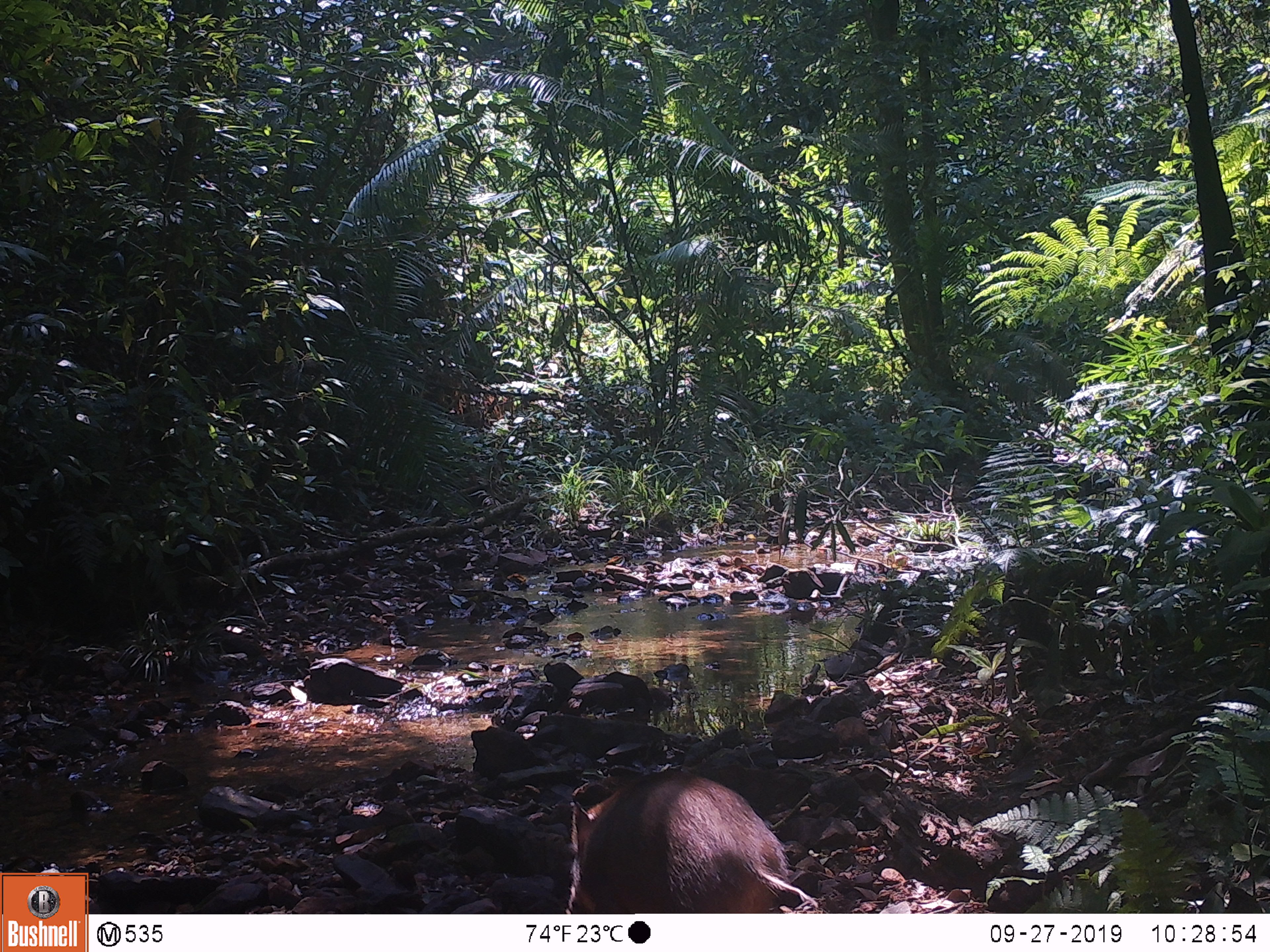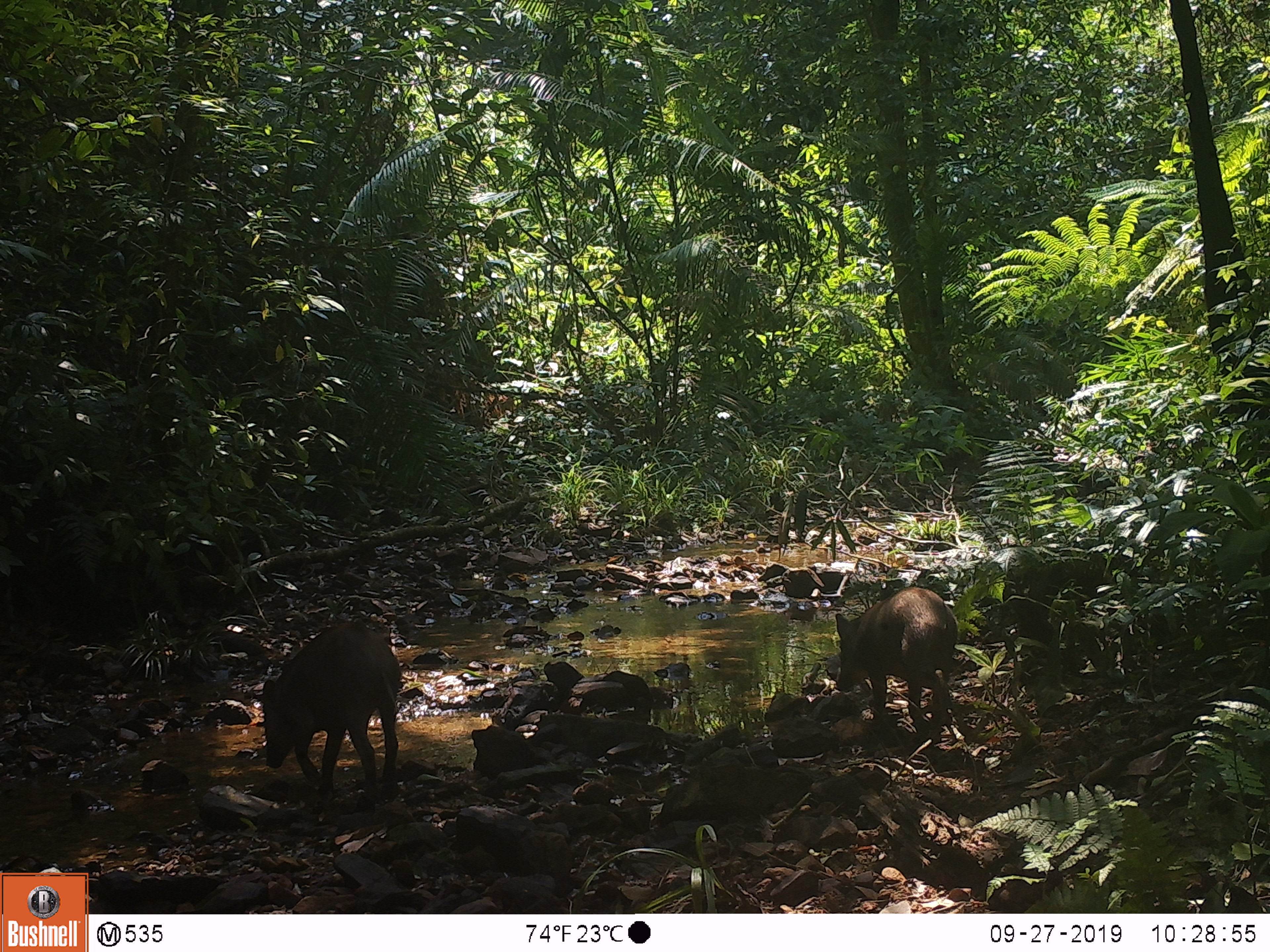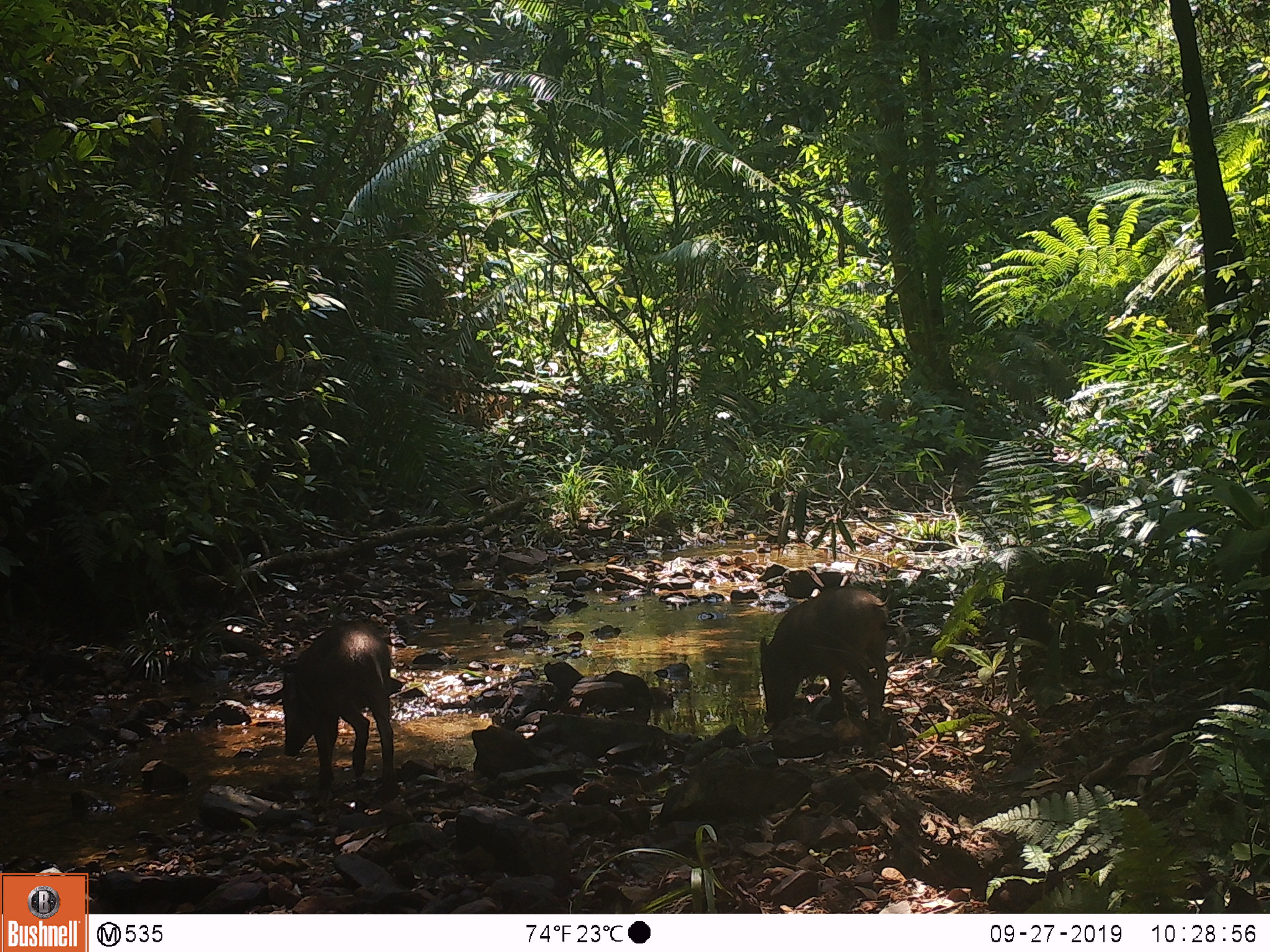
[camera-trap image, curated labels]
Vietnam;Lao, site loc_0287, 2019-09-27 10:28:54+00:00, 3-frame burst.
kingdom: Animalia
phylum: Chordata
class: Mammalia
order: Artiodactyla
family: Suidae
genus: Sus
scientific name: Sus scrofa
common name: eurasian wild pig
Eurasian wild pig (Sus scrofa). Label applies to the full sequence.